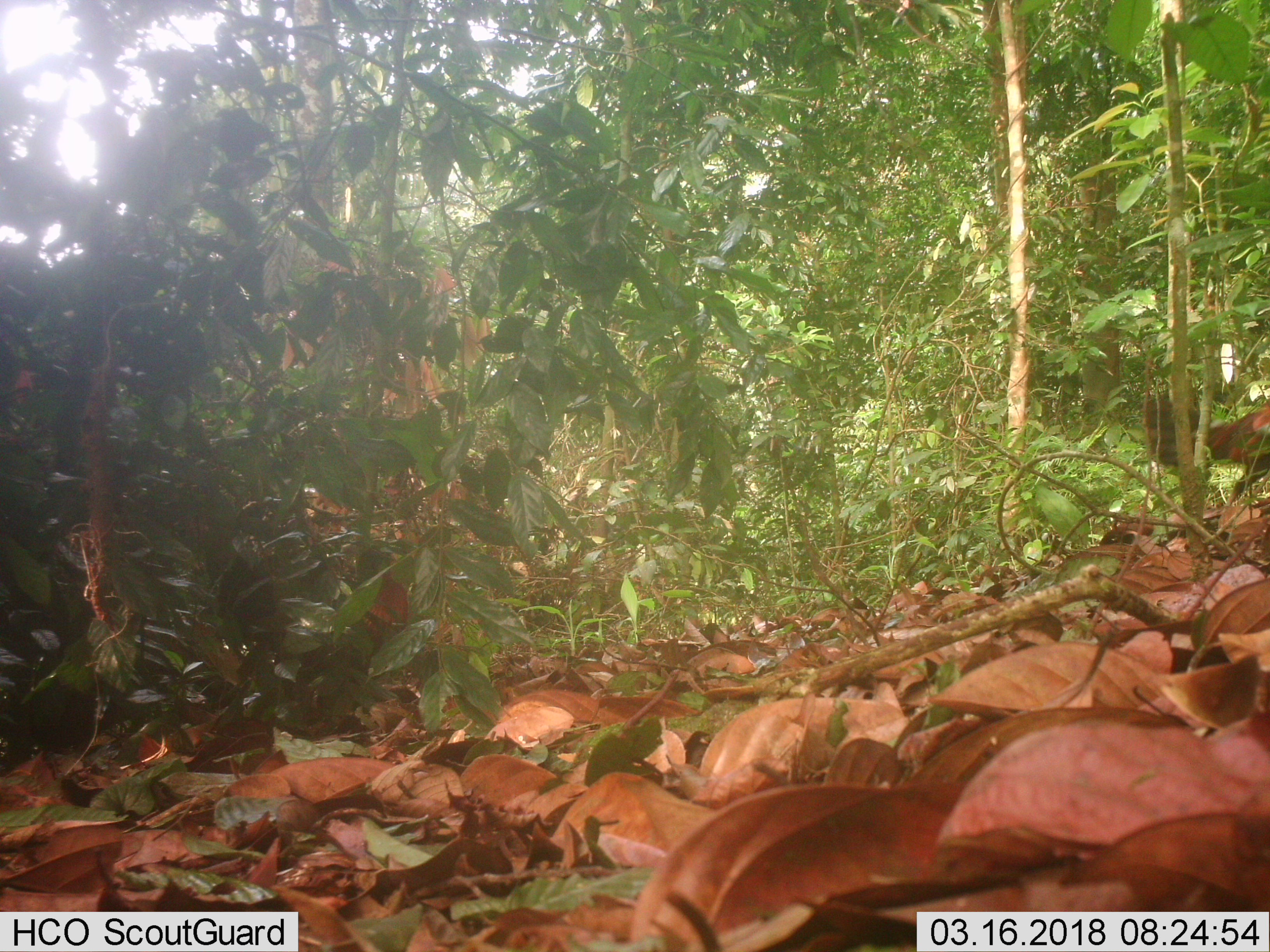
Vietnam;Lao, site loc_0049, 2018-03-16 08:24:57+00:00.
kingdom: Animalia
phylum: Chordata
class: Aves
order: Galliformes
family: Phasianidae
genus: Gallus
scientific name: Gallus gallus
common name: red junglefowl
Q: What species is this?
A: Red junglefowl (Gallus gallus).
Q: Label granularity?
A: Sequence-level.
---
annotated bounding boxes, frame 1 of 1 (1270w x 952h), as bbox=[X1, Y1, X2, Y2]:
red junglefowl: bbox=[1141, 357, 1270, 528]